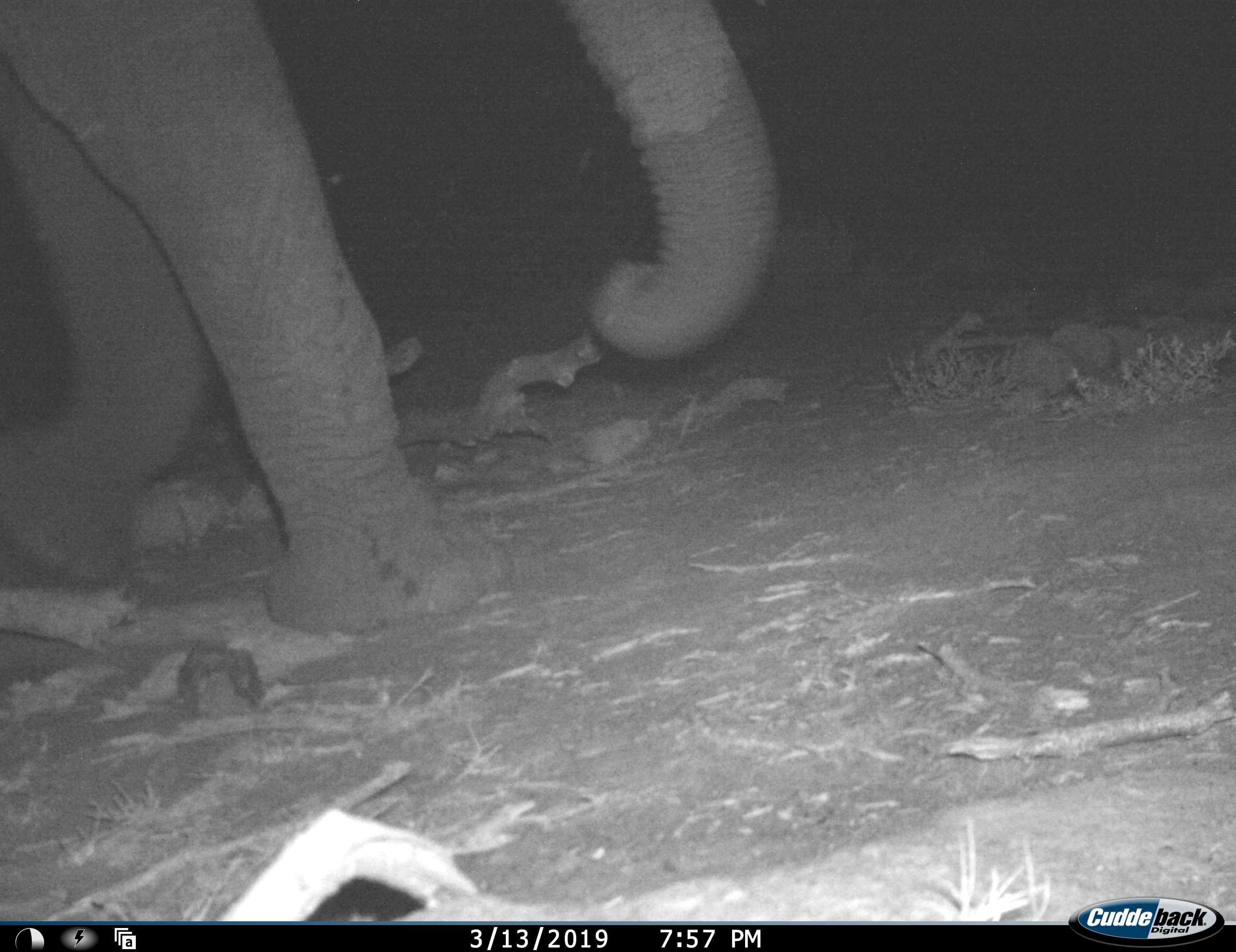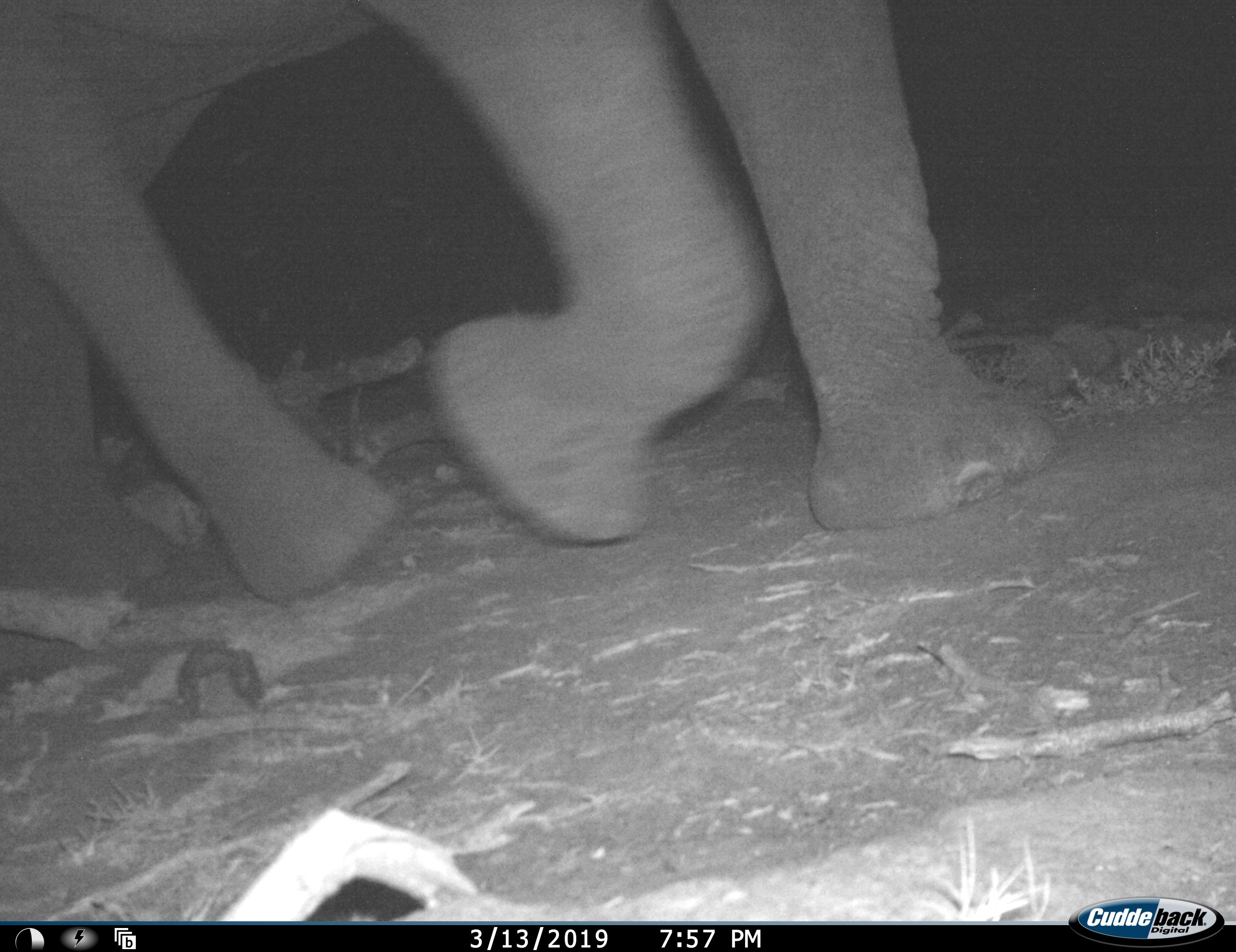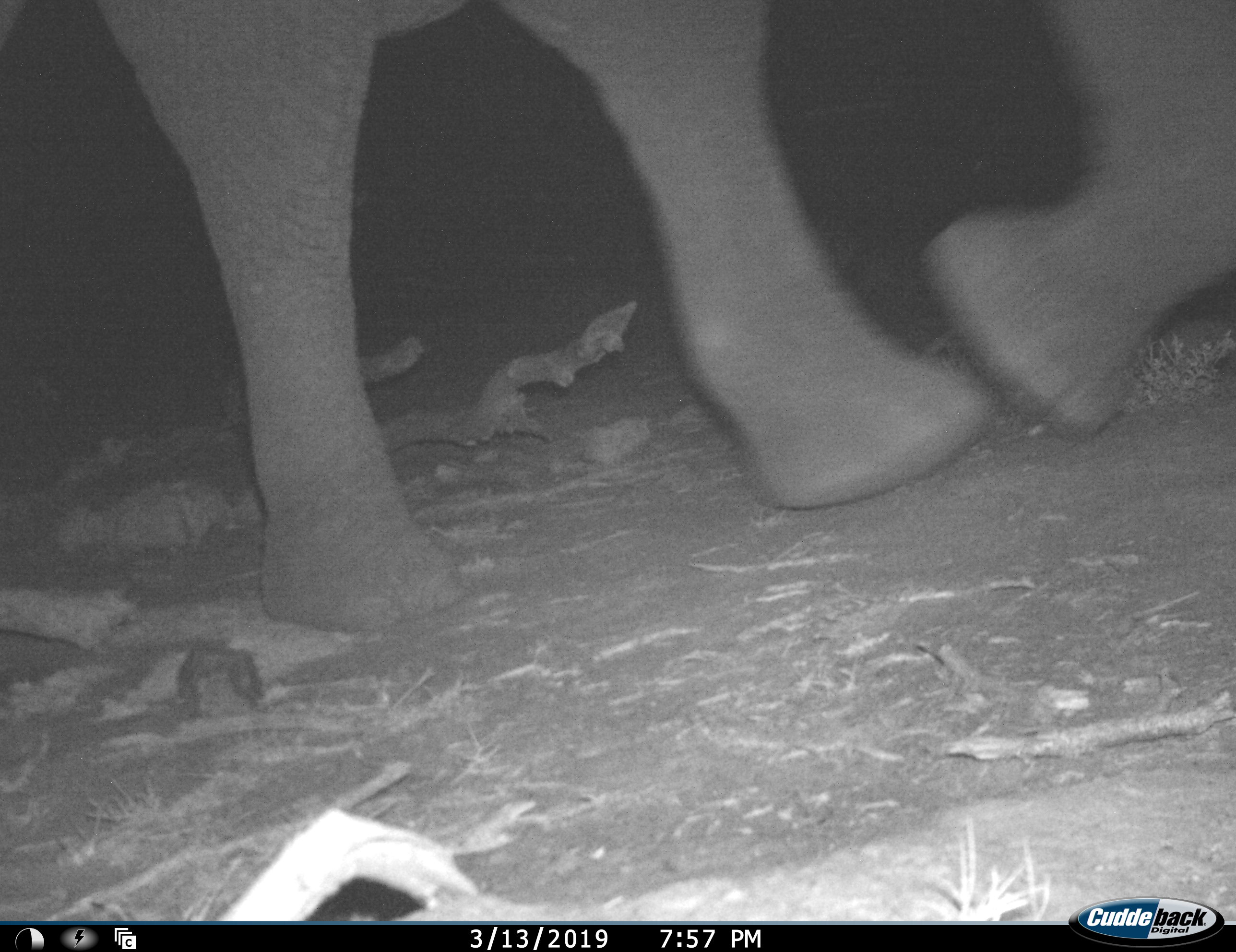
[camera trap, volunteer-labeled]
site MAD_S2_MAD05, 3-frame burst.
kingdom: Animalia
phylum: Chordata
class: Mammalia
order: Proboscidea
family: Elephantidae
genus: Loxodonta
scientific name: Loxodonta africana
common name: african bush elephant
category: elephant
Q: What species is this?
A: Elephant (african bush elephant) (Loxodonta africana).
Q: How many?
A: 1.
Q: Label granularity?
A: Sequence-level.